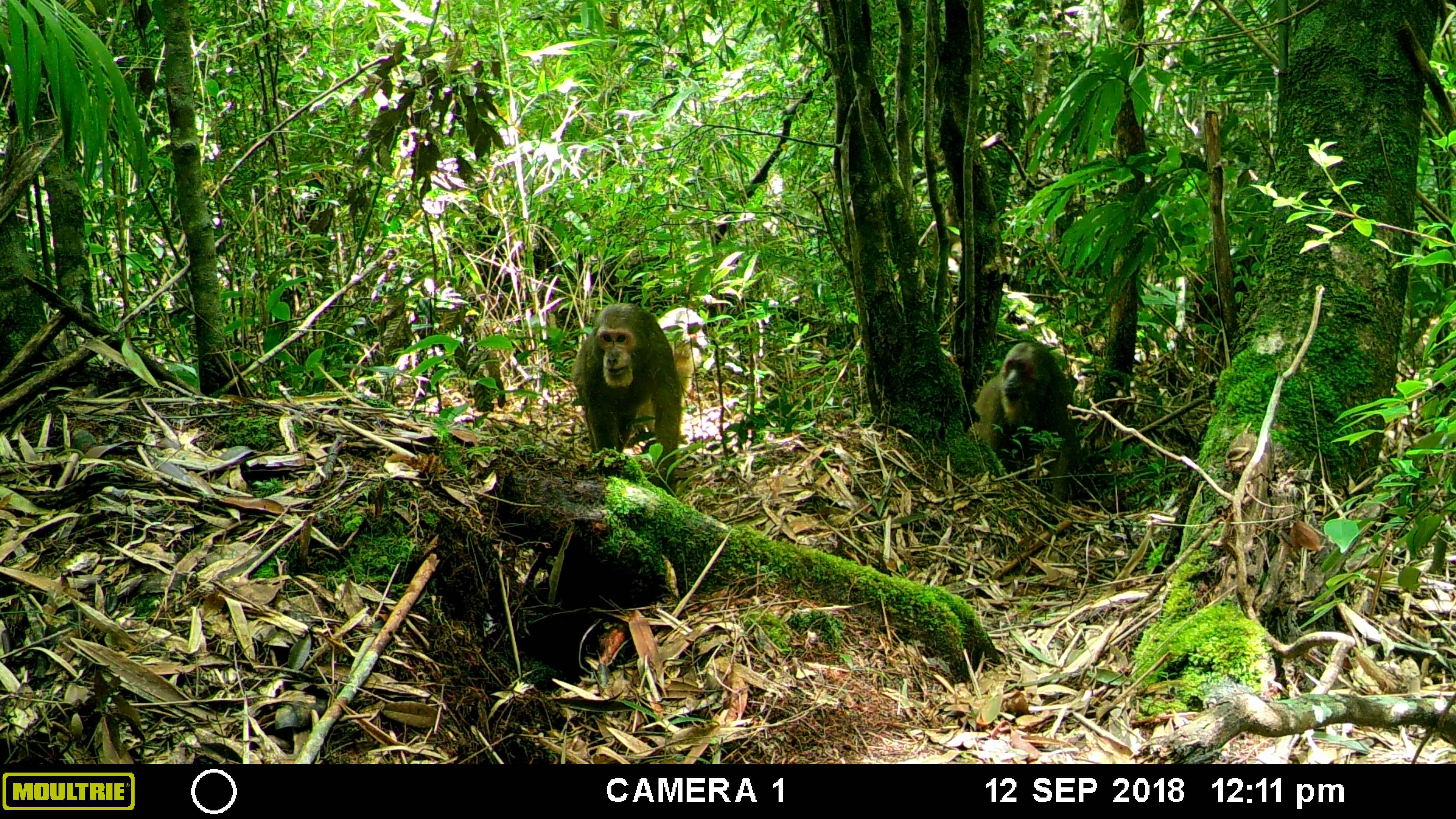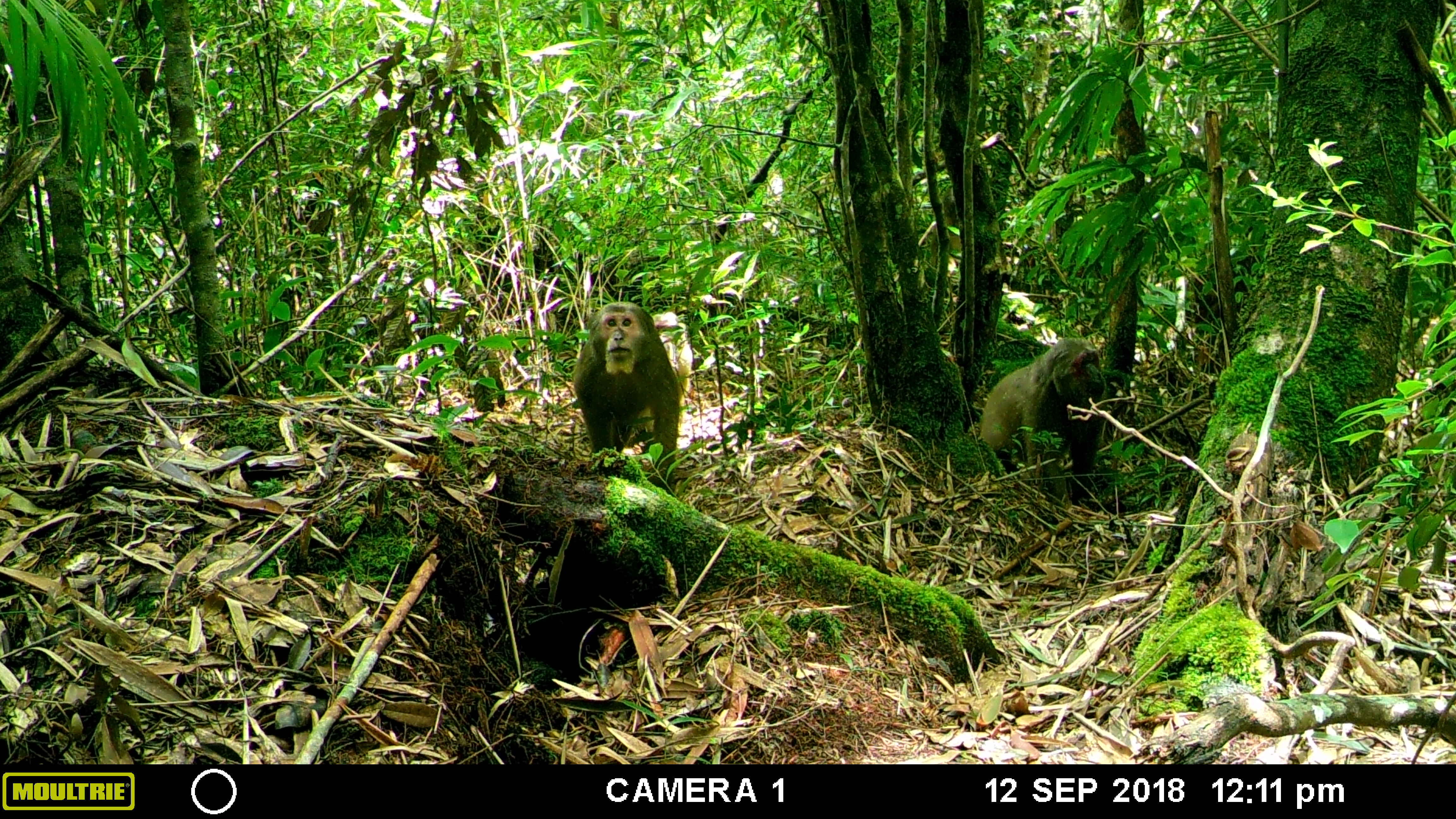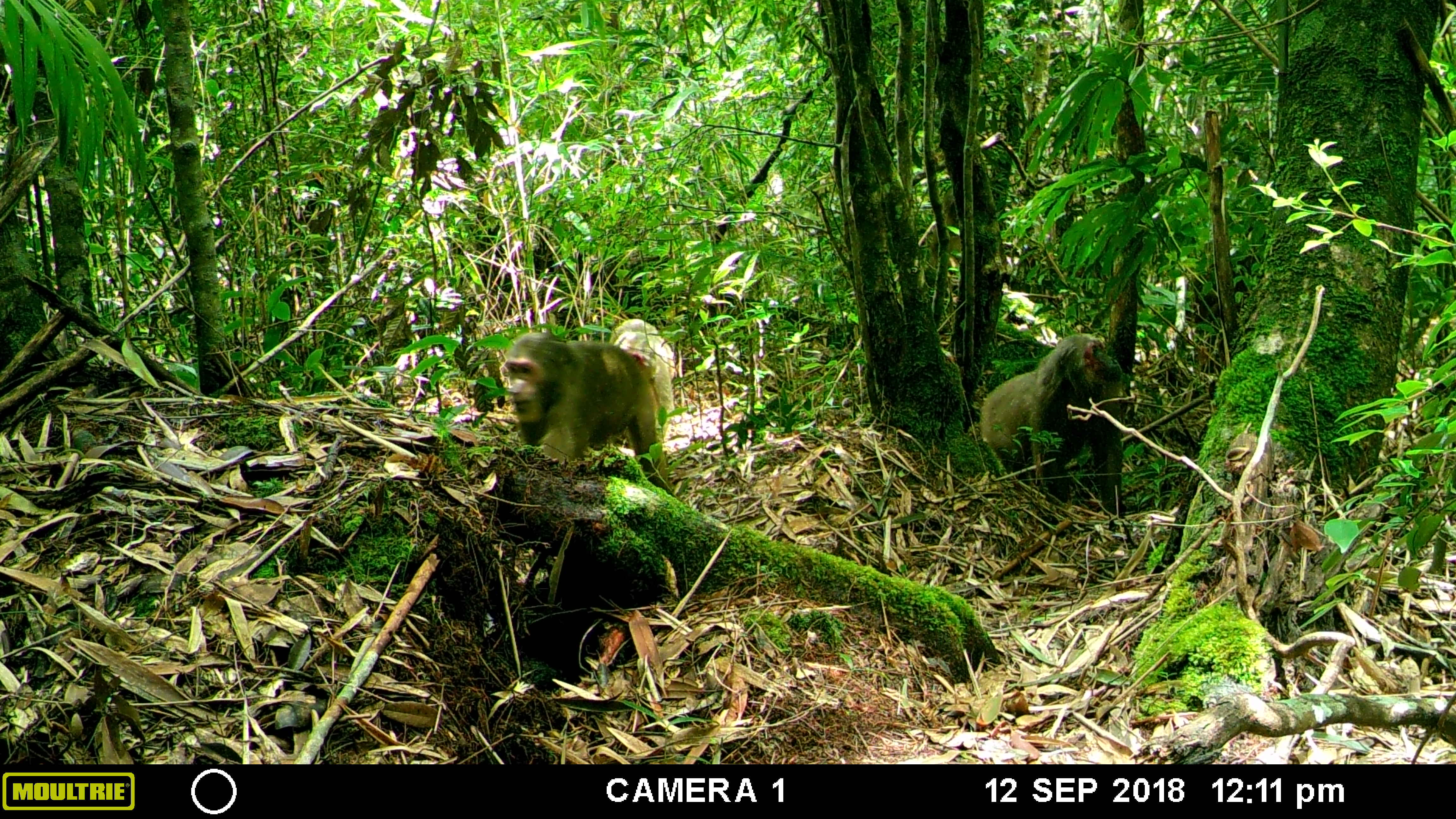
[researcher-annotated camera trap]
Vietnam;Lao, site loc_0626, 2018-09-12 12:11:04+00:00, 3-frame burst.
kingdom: Animalia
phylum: Chordata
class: Mammalia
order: Primates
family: Cercopithecidae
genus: Macaca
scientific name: Macaca arctoides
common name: stump-tailed macaque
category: stump tailed macaque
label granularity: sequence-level